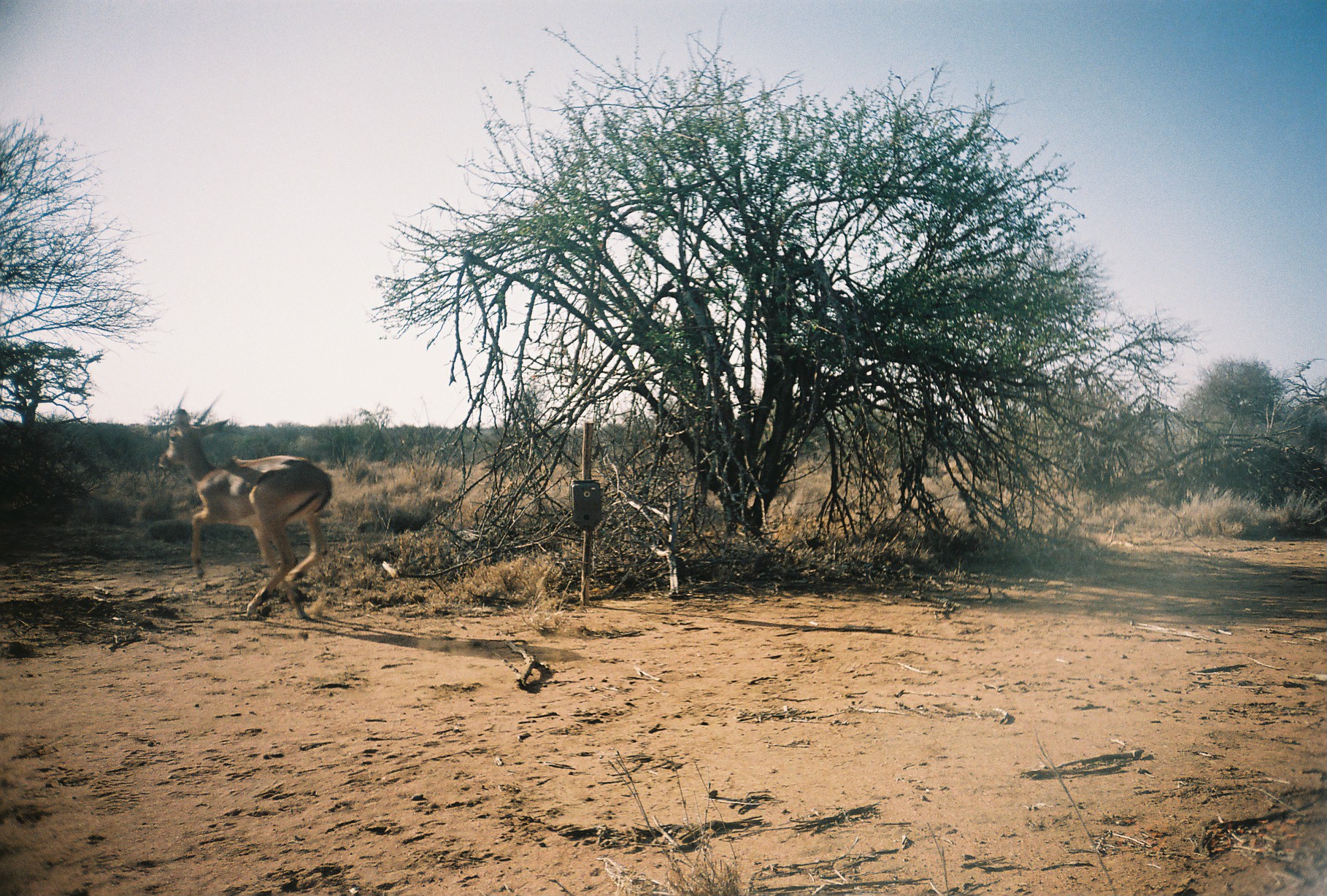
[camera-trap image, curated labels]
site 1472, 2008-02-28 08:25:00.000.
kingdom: Animalia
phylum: Chordata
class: Mammalia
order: Artiodactyla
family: Bovidae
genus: Aepyceros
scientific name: Aepyceros melampus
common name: impala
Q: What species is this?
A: Aepyceros melampus (impala).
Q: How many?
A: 1.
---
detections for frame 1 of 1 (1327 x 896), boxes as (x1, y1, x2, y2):
aepyceros melampus: (157, 385, 335, 621)